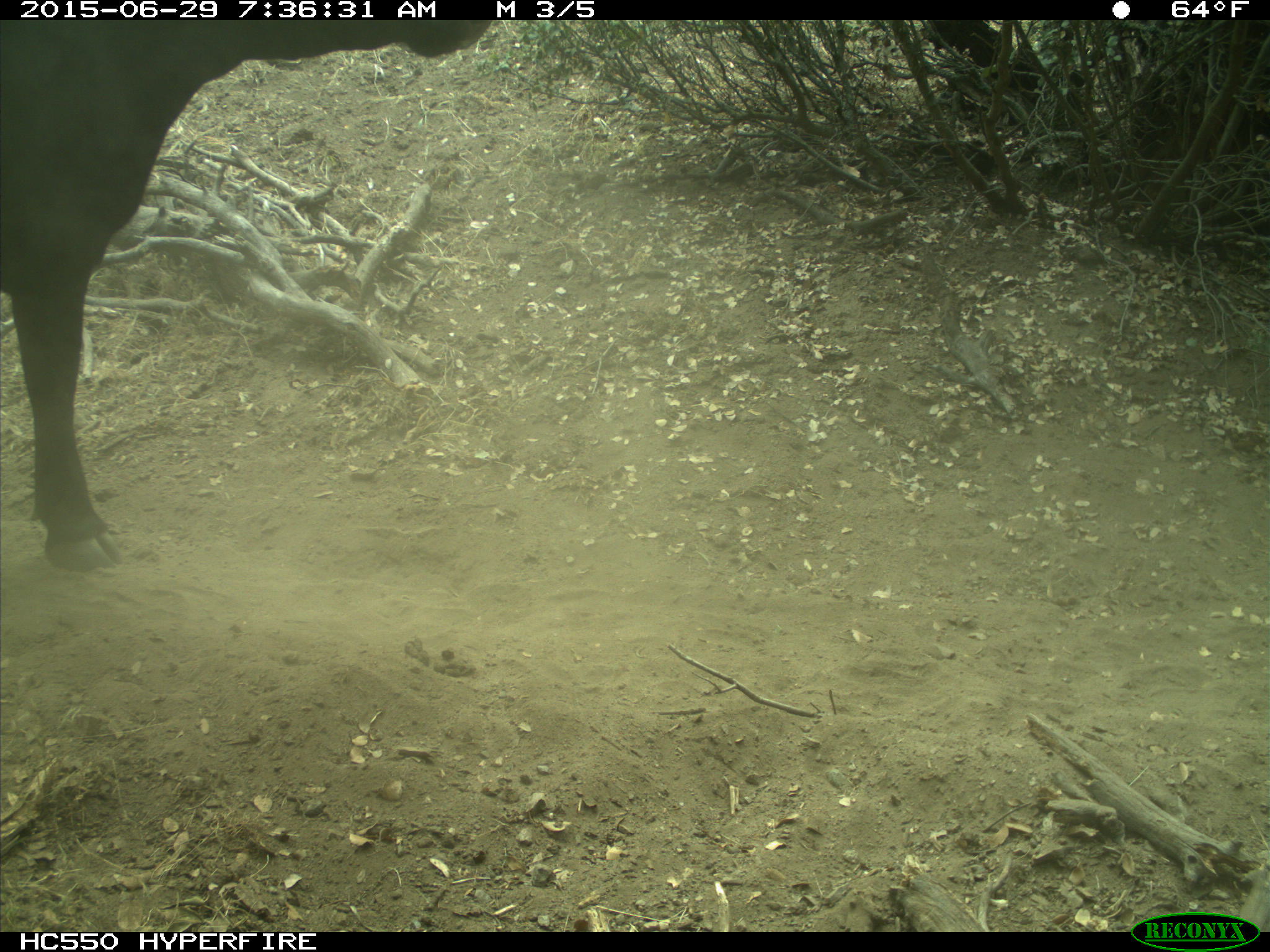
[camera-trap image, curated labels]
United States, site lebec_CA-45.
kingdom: Animalia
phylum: Chordata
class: Mammalia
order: Artiodactyla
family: Bovidae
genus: Bos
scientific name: Bos taurus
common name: domestic cow